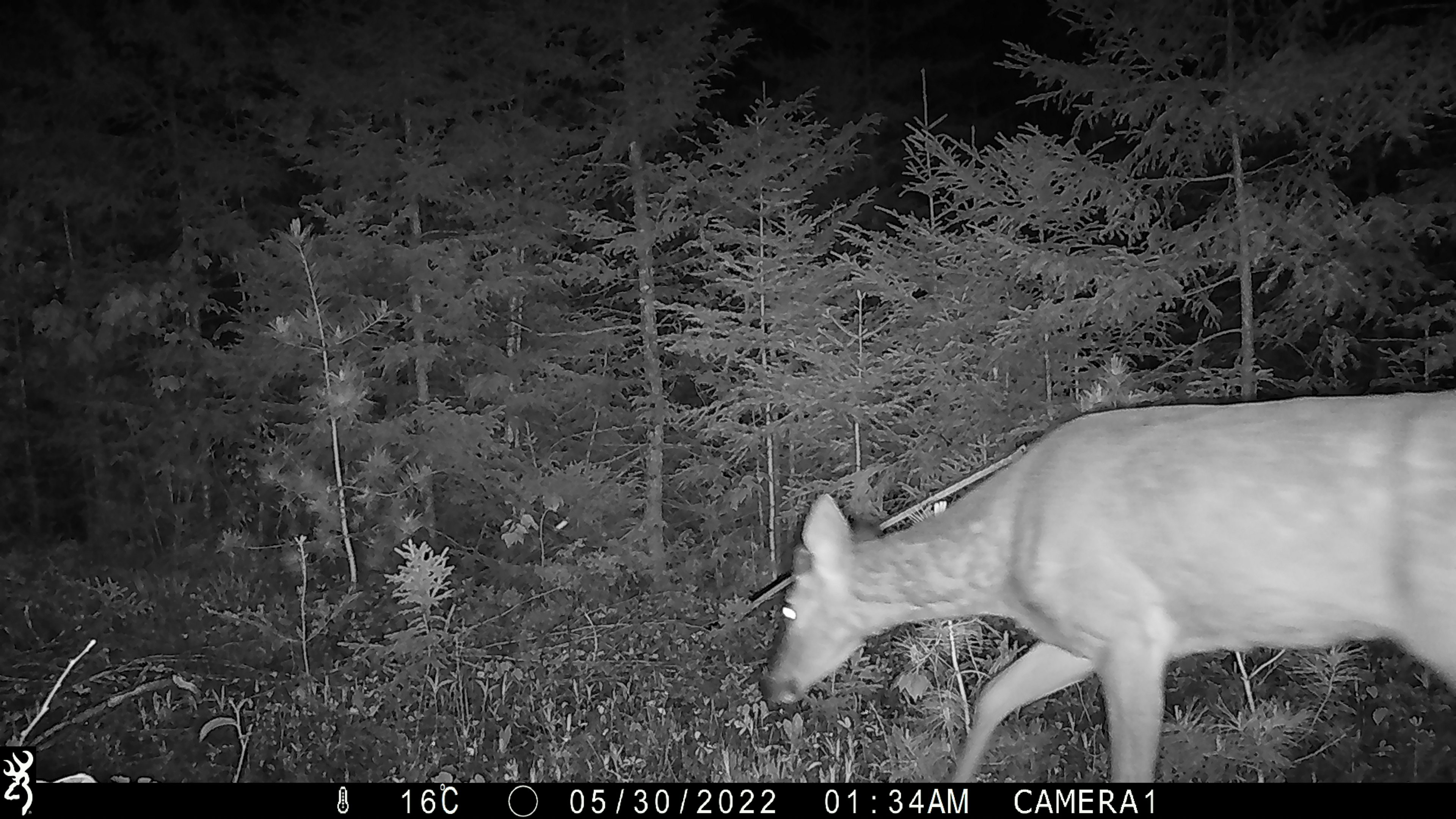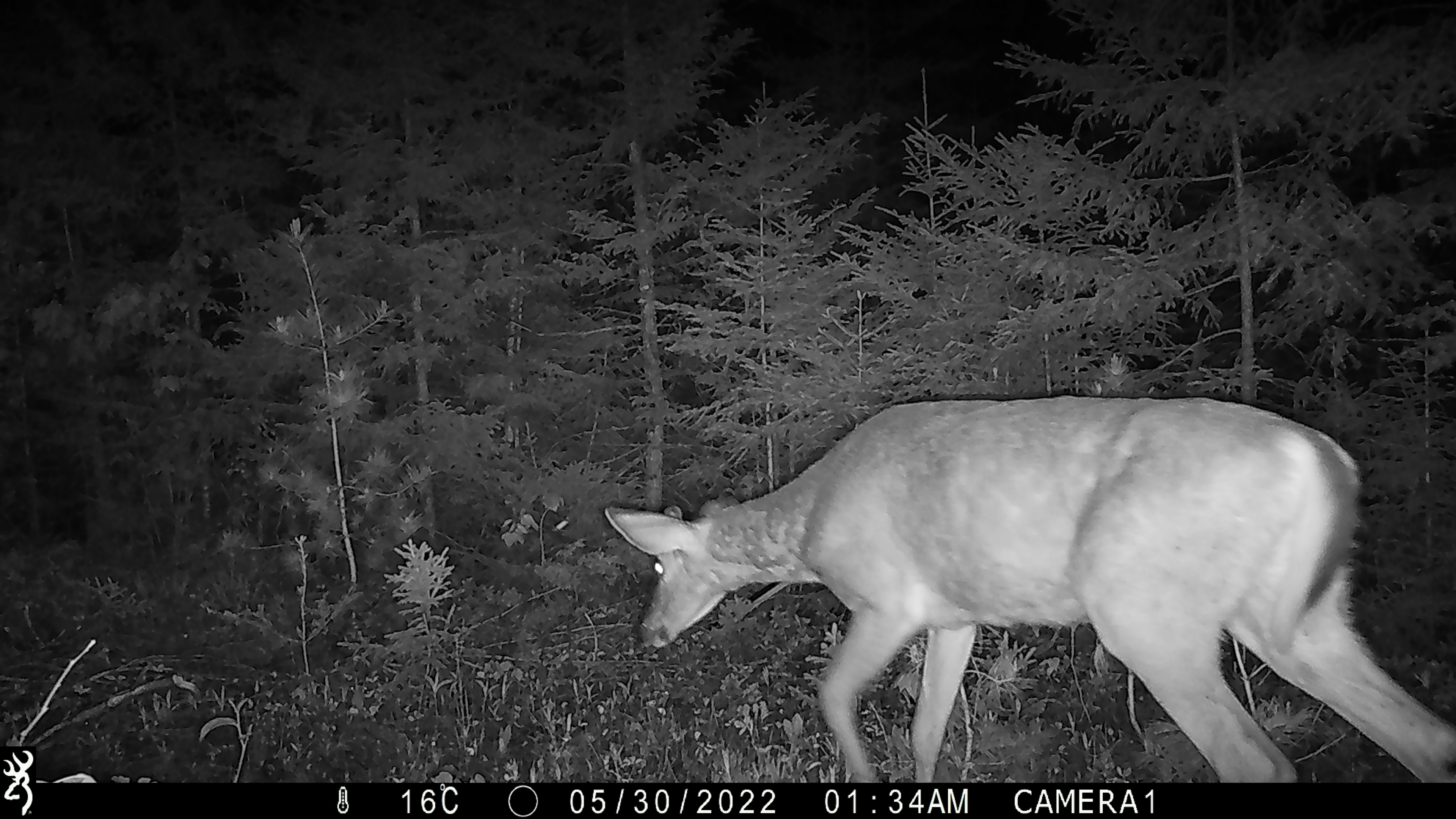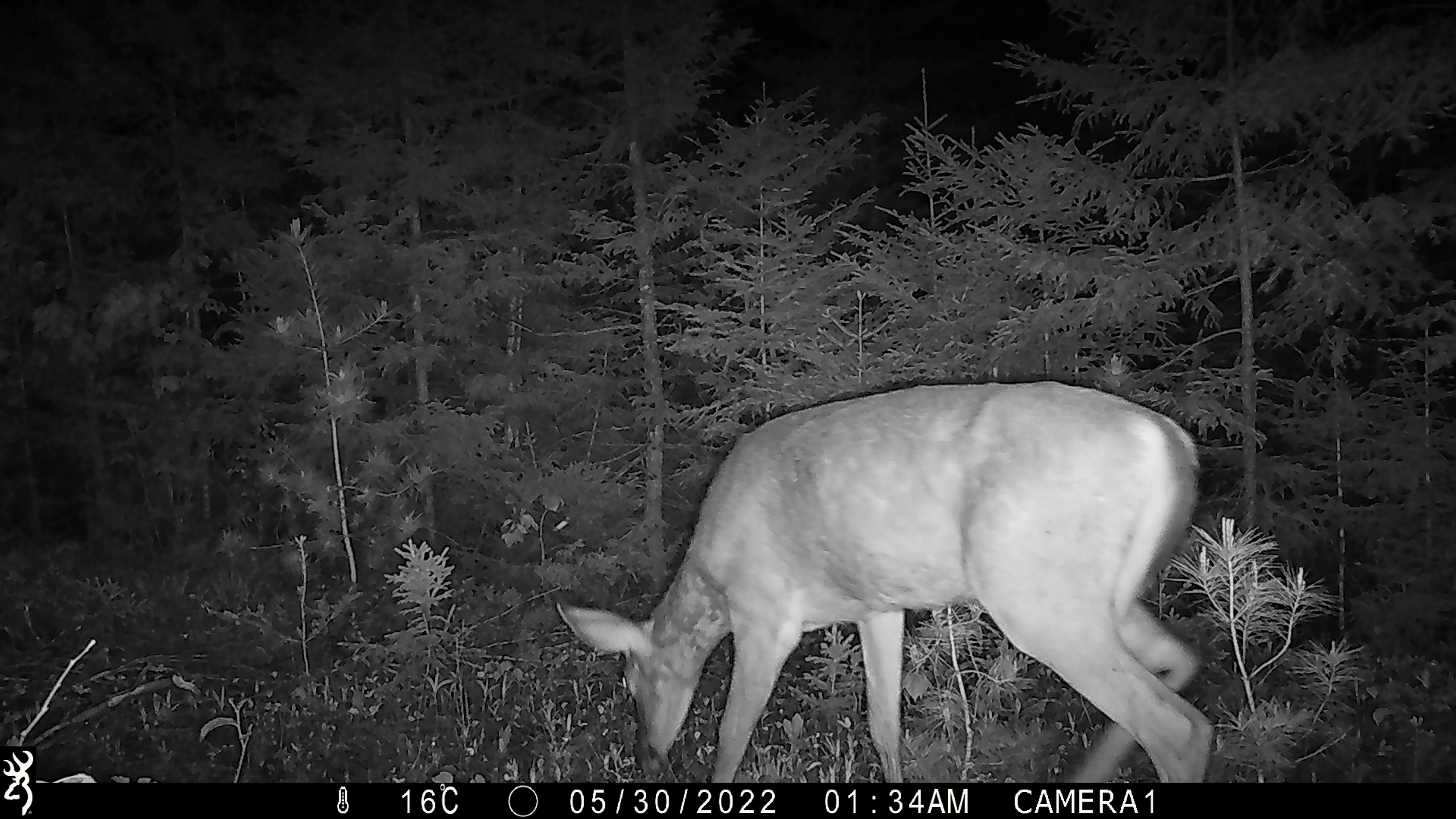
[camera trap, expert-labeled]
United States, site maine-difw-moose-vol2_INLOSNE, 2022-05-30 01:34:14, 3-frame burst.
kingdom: Animalia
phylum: Chordata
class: Mammalia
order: Artiodactyla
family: Cervidae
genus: Odocoileus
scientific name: Odocoileus virginianus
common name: white-tailed deer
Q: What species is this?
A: White-tailed deer (Odocoileus virginianus).